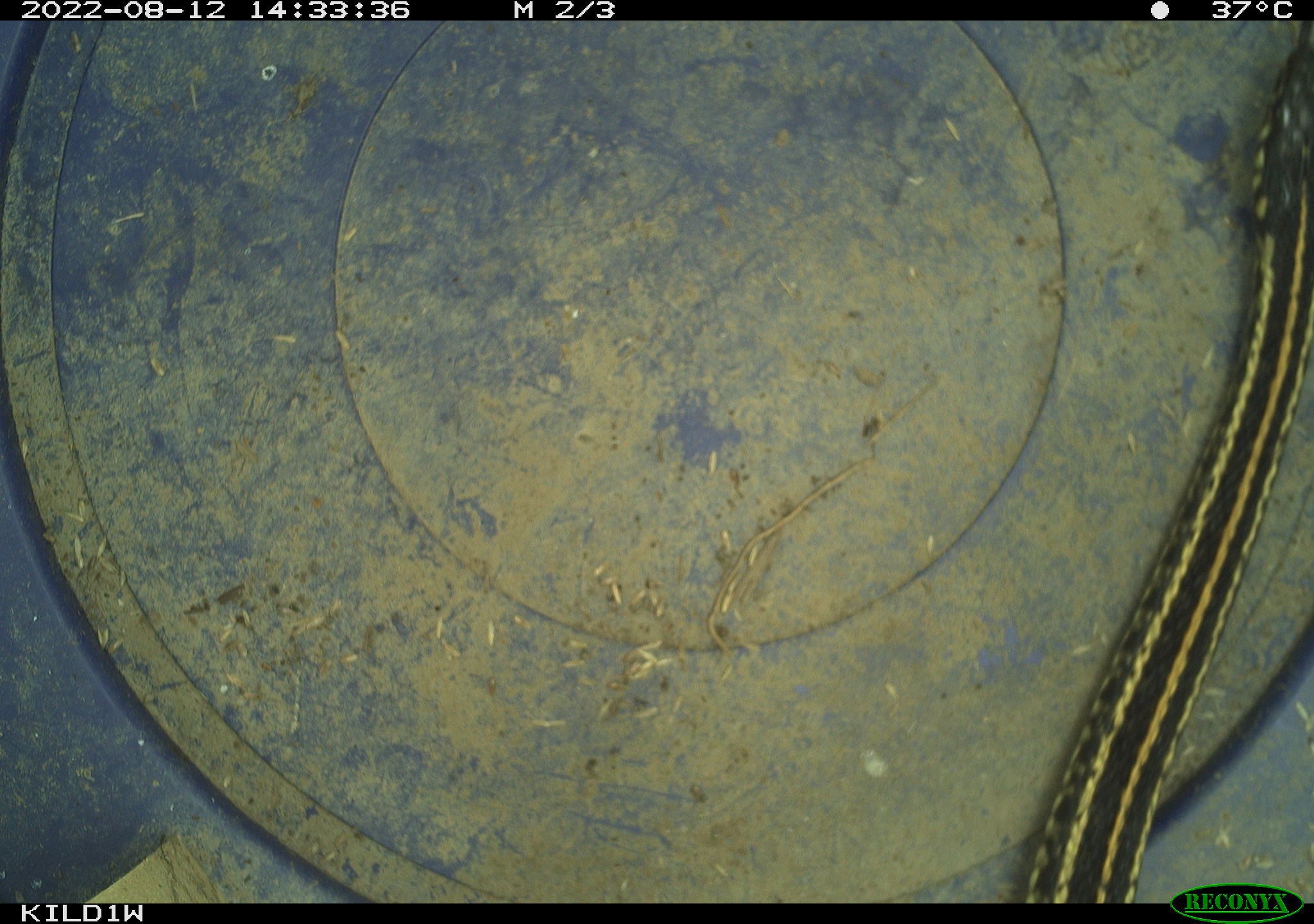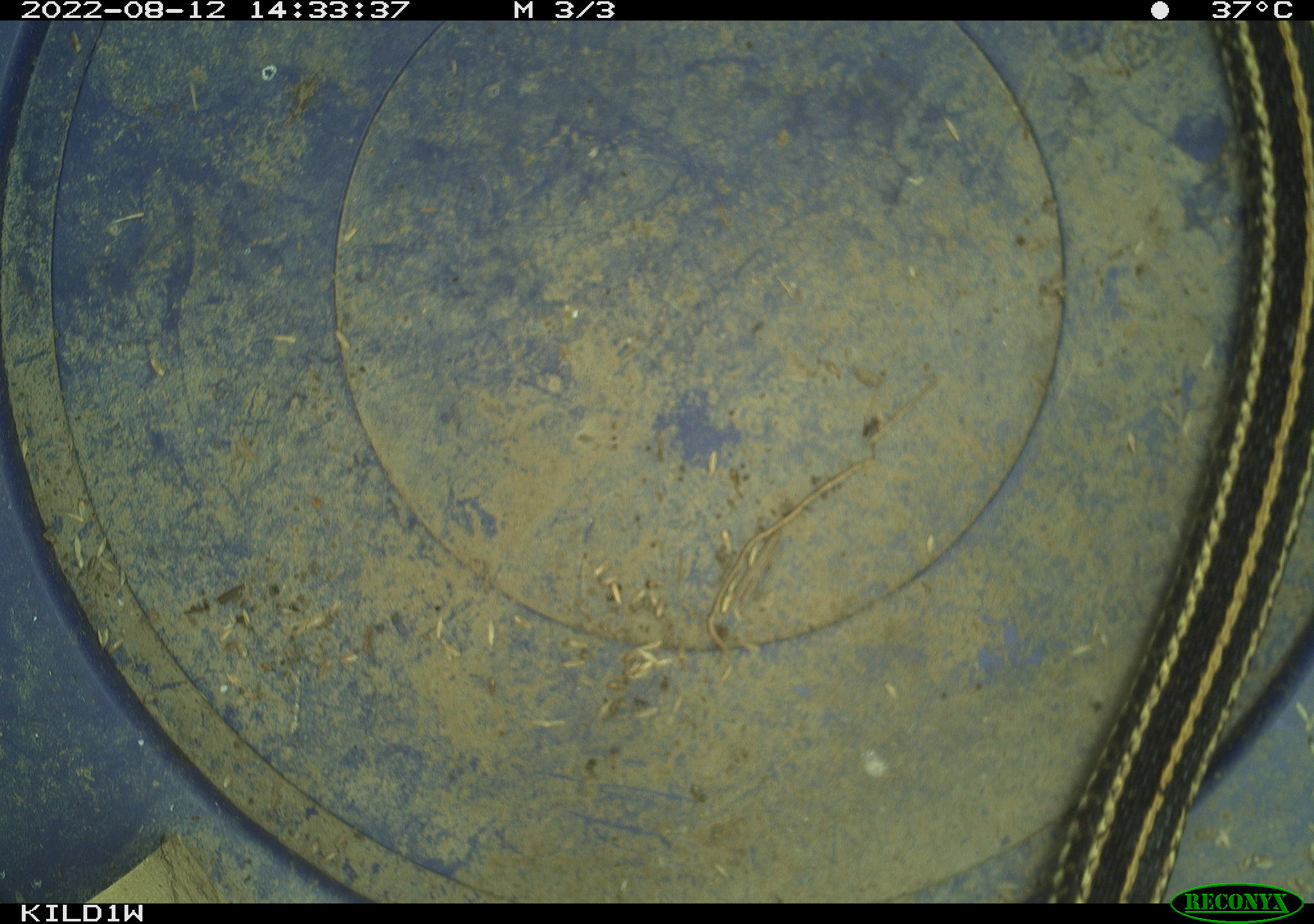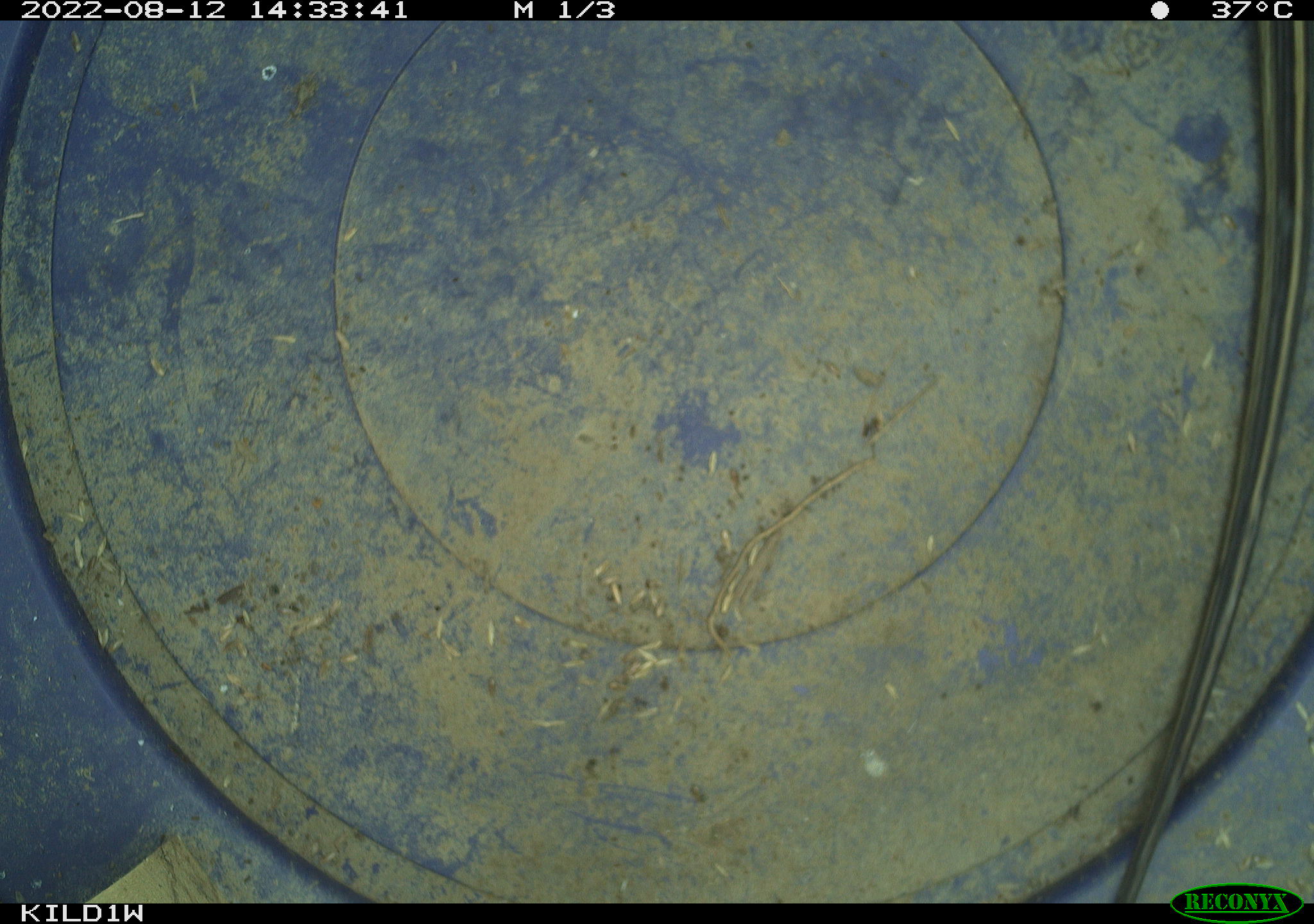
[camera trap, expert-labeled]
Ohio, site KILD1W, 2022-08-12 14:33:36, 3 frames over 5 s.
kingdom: Animalia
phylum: Chordata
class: Reptilia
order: Squamata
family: Colubridae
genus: Thamnophis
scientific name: Thamnophis radix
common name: plains gartersnake